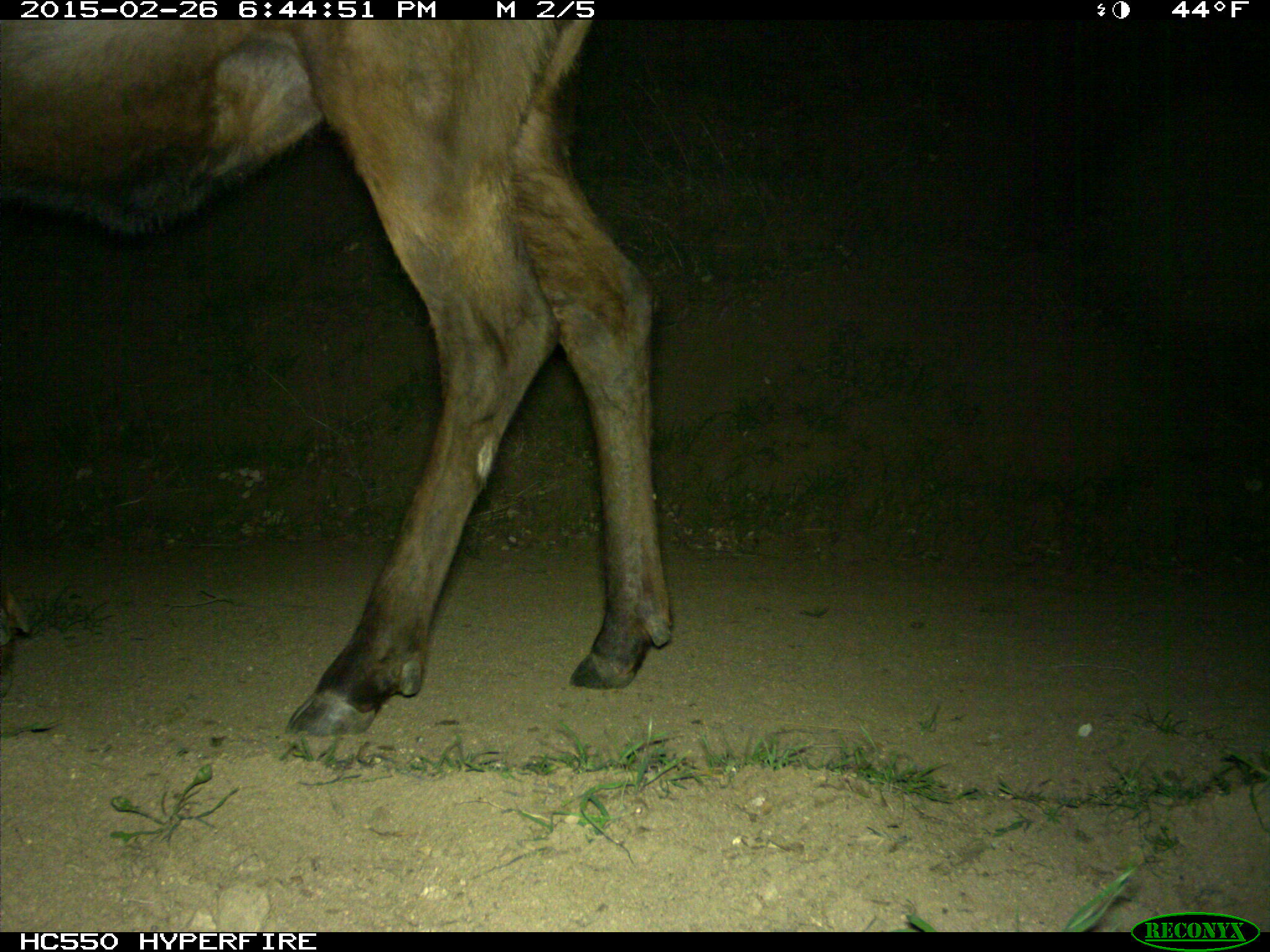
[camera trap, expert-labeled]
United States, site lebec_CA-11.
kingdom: Animalia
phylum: Chordata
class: Mammalia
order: Artiodactyla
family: Cervidae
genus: Cervus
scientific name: Cervus canadensis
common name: elk